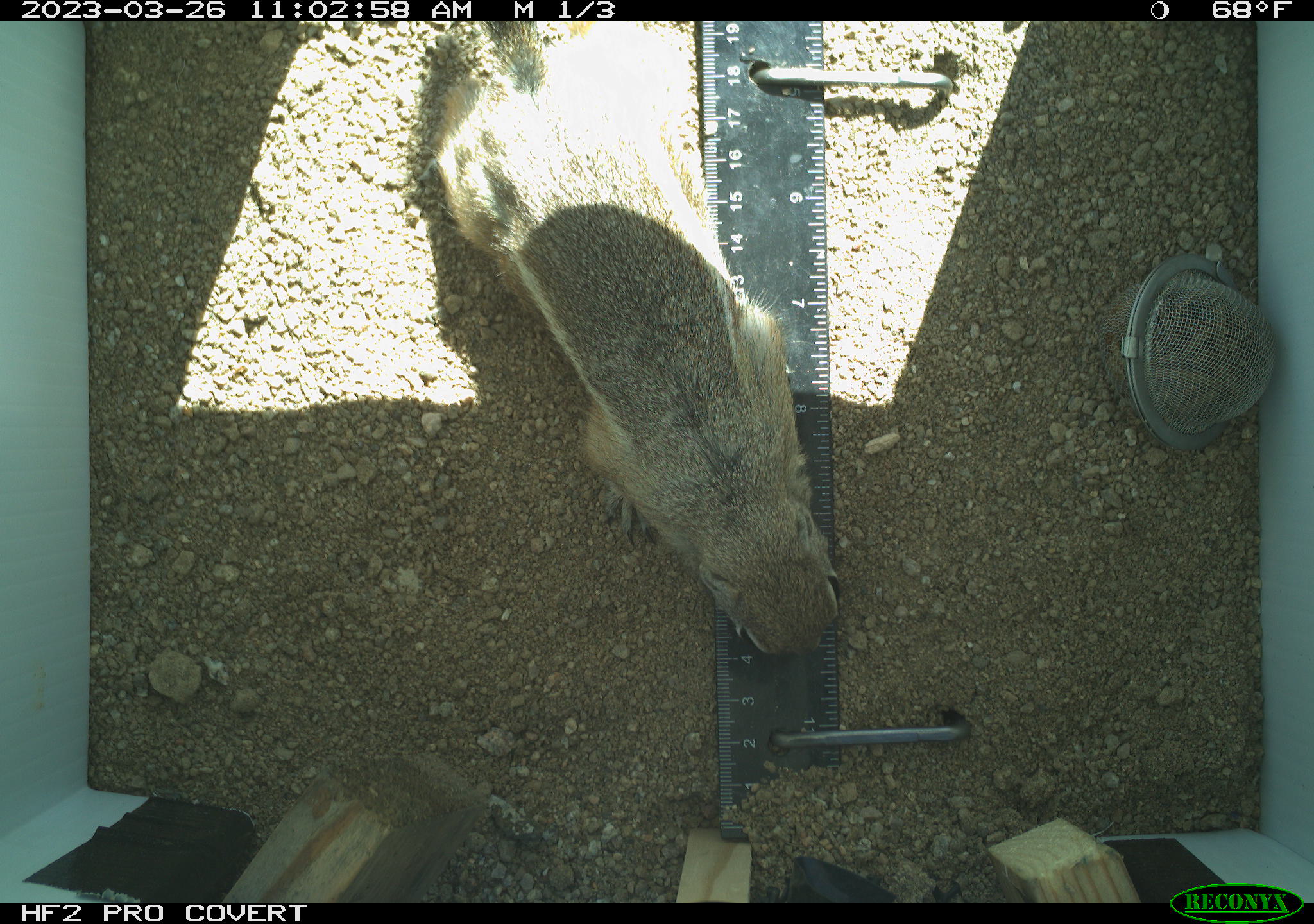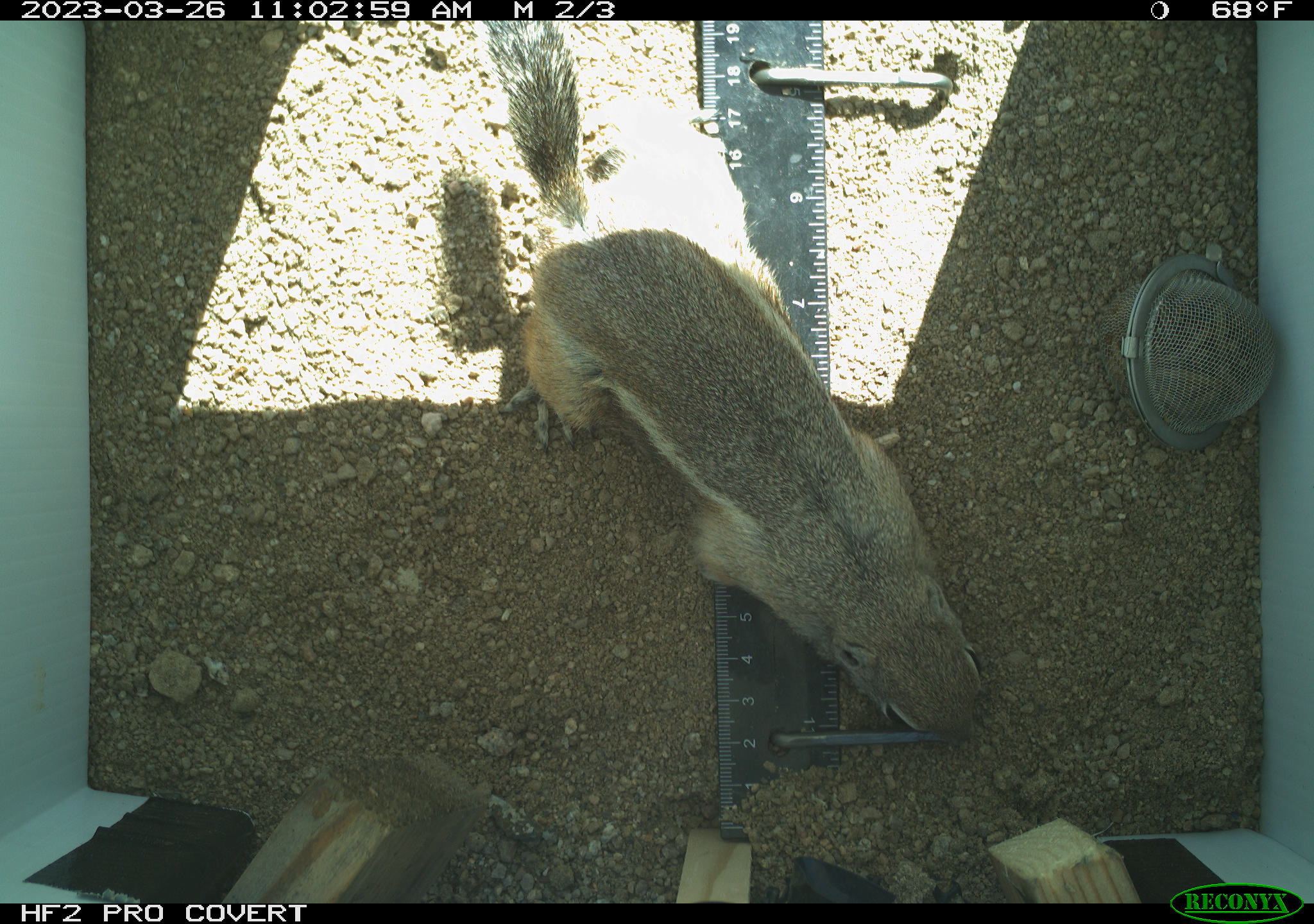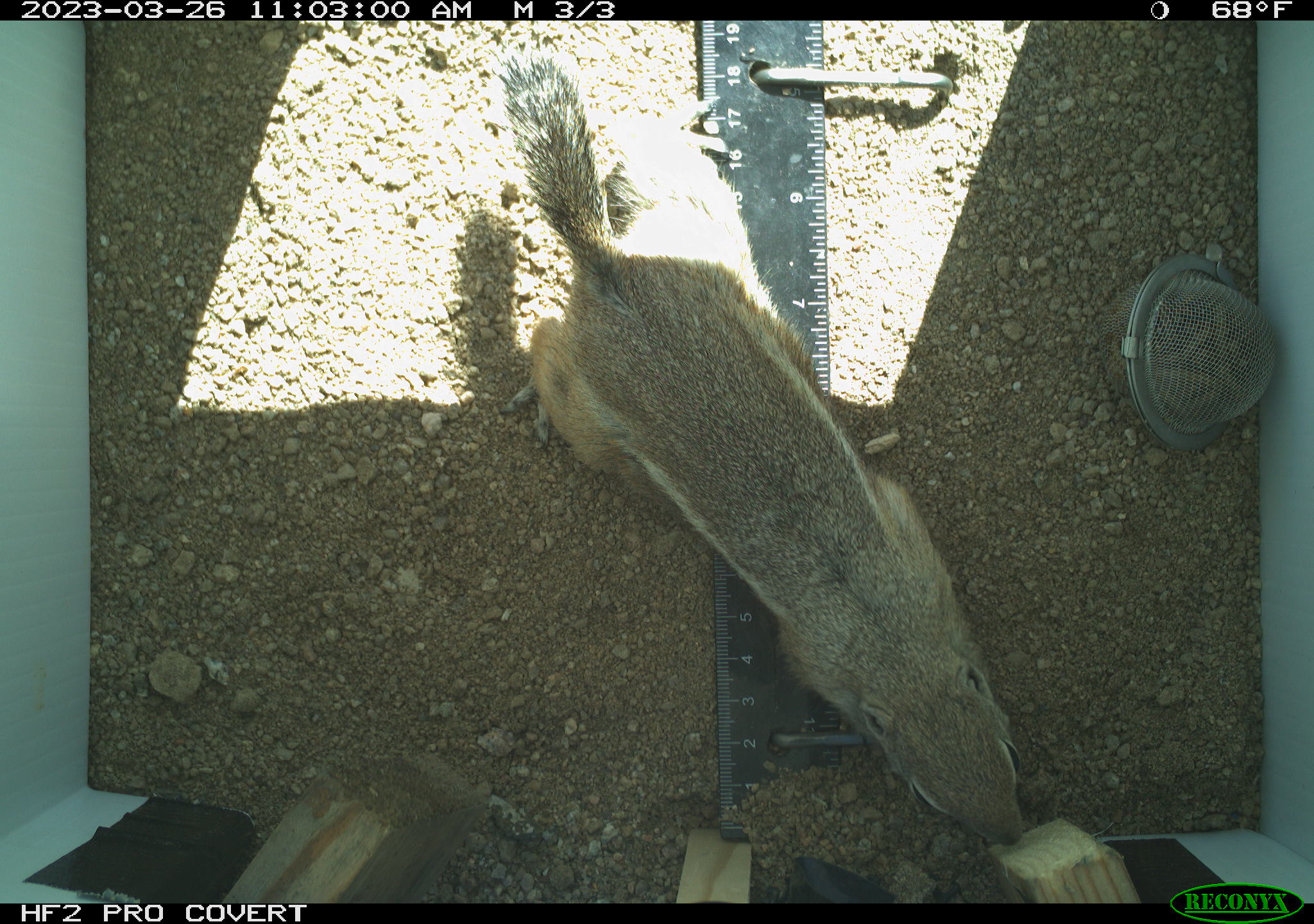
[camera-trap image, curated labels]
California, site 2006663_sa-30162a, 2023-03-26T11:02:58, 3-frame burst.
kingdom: Animalia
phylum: Chordata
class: Mammalia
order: Rodentia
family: Sciuridae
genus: Ammospermophilus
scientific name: Ammospermophilus leucurus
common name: white-tailed antelope squirrel